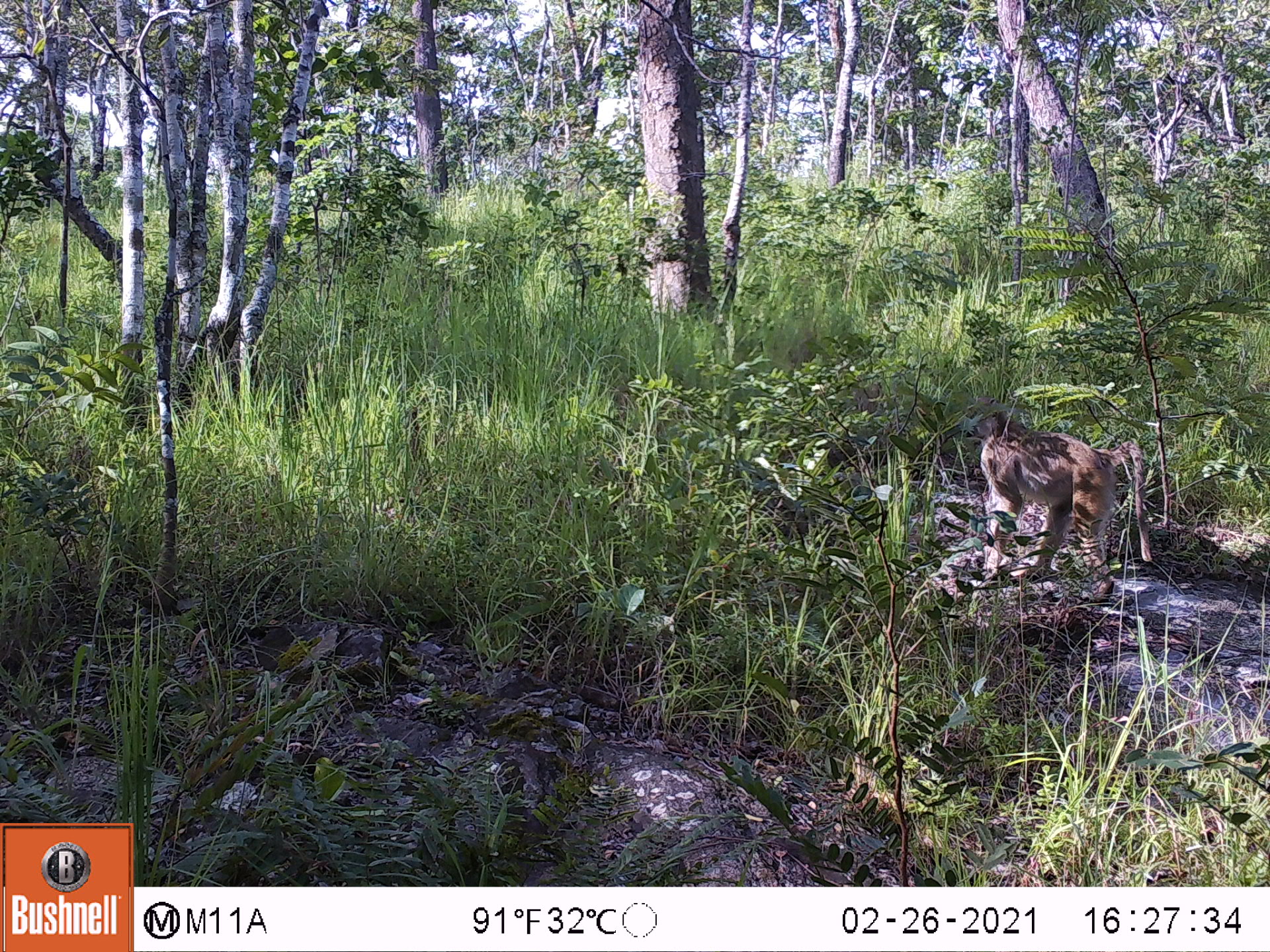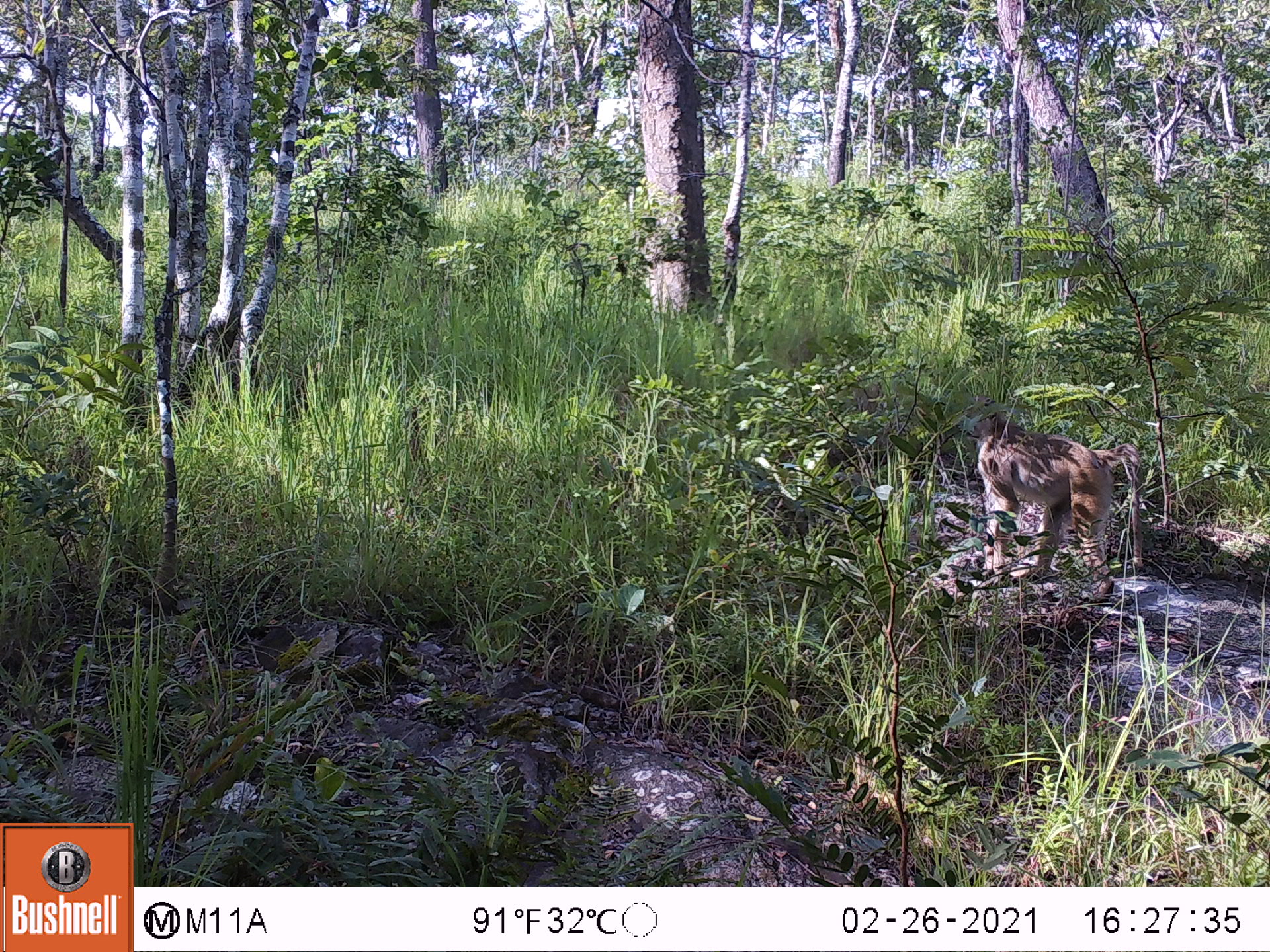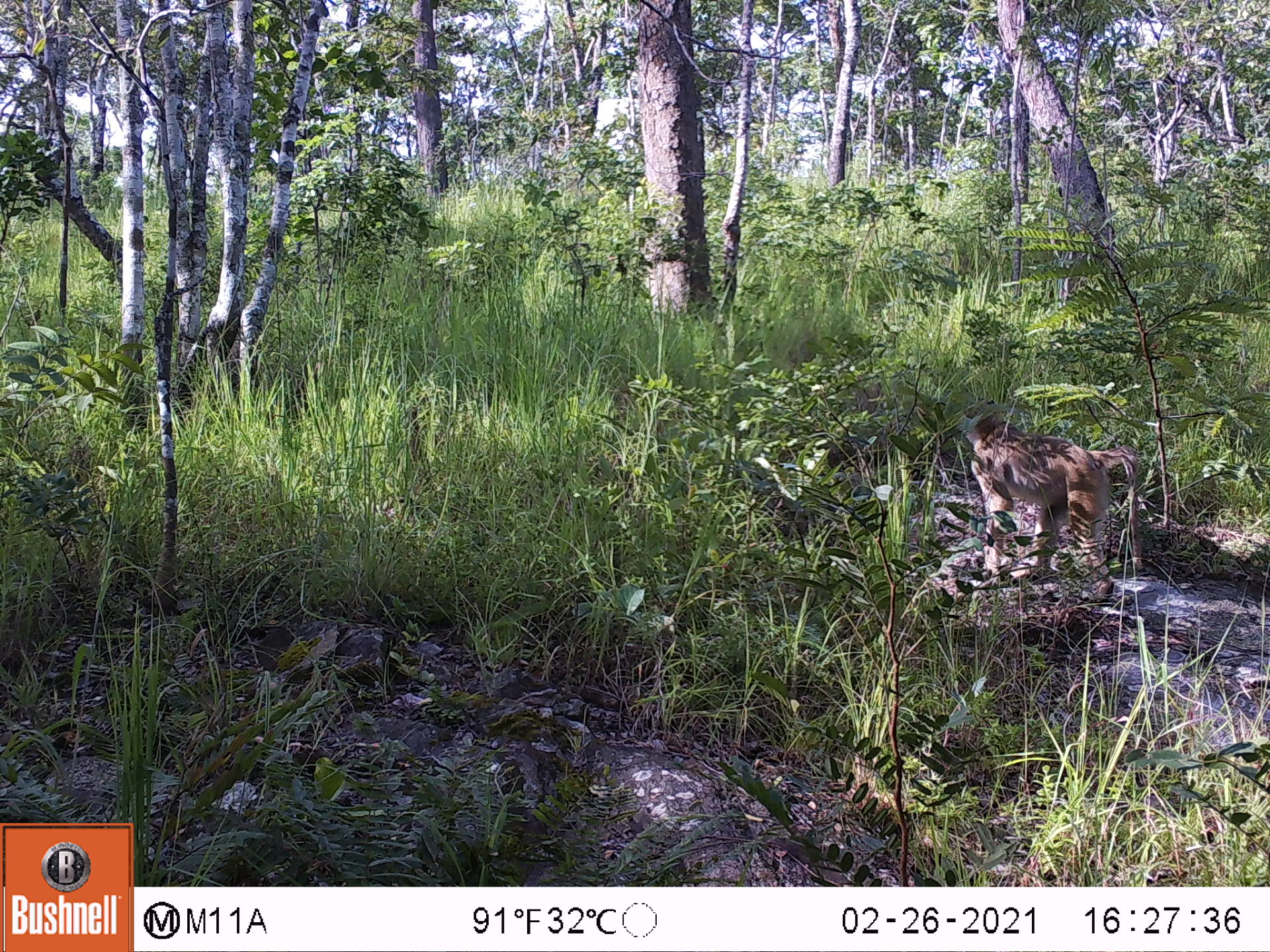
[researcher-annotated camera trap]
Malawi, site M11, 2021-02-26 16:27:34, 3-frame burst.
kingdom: Animalia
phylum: Chordata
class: Mammalia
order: Primates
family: Cercopithecidae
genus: Papio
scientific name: Papio cynocephalus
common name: yellow baboon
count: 1